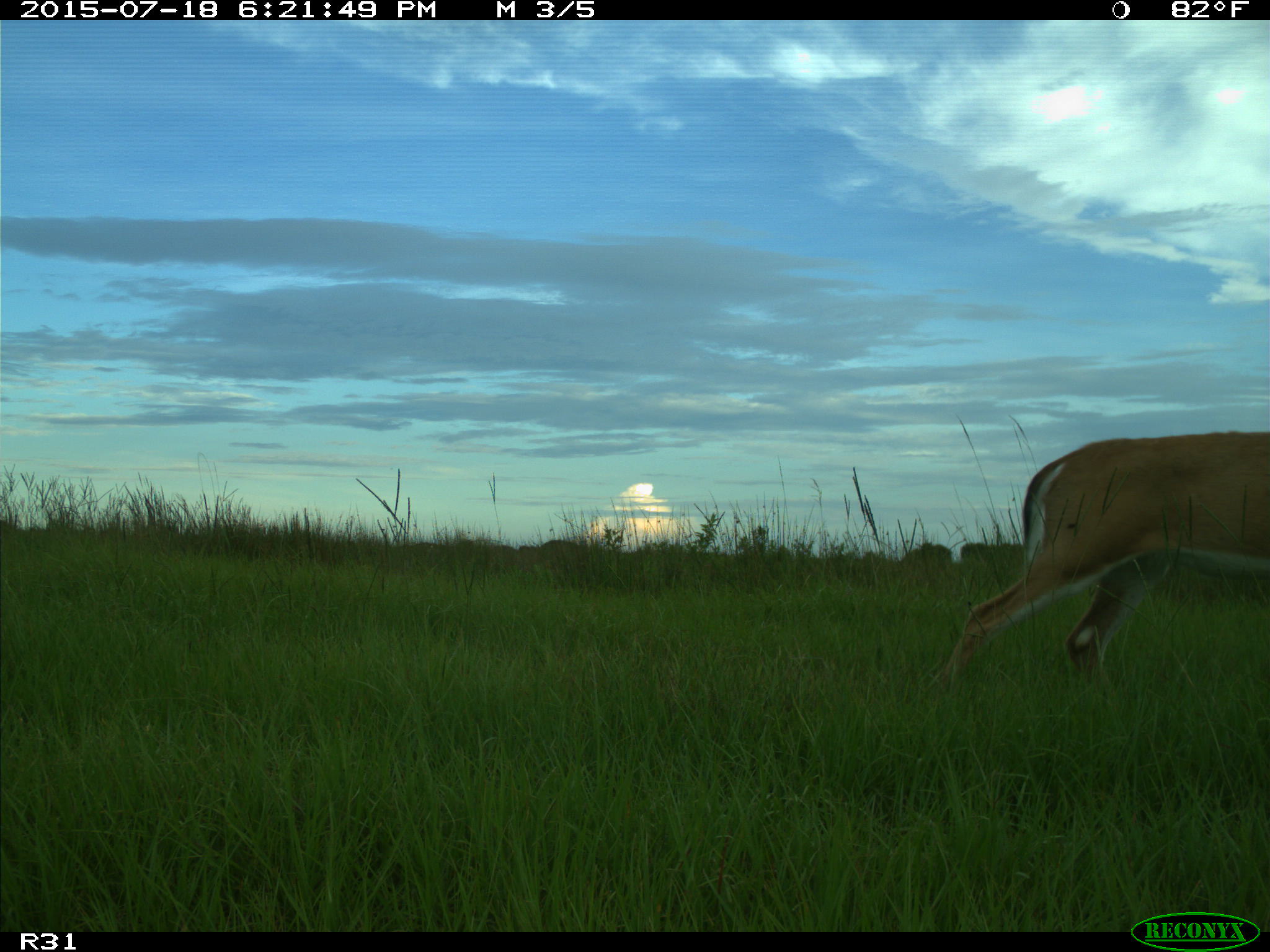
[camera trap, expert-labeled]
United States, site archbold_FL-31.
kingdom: Animalia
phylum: Chordata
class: Mammalia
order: Artiodactyla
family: Cervidae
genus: Odocoileus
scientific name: Odocoileus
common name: deer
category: unidentified deer